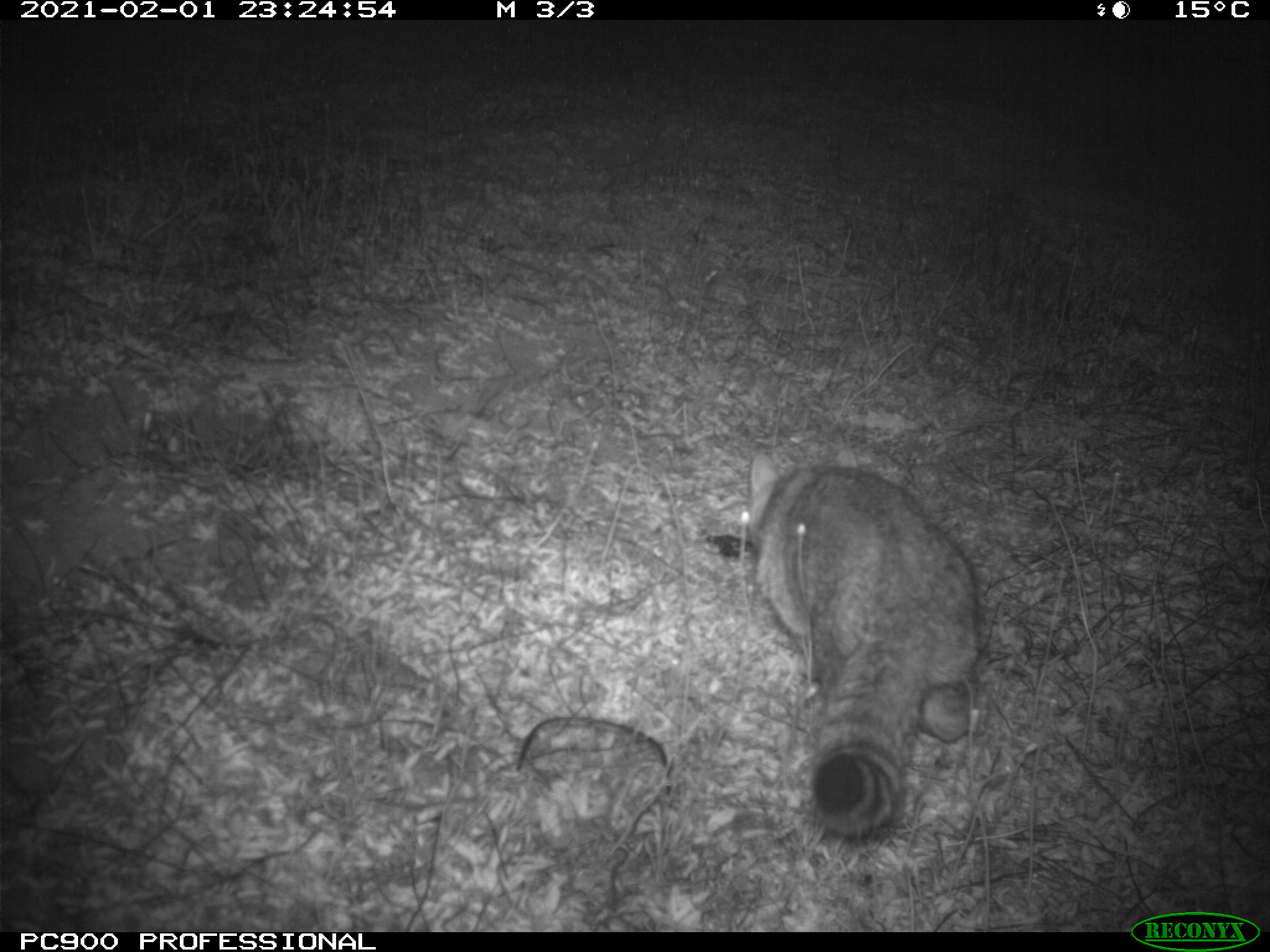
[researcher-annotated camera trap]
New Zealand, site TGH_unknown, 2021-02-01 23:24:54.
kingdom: Animalia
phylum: Chordata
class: Mammalia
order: Carnivora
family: Felidae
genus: Felis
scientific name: Felis catus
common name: domestic cat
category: cat